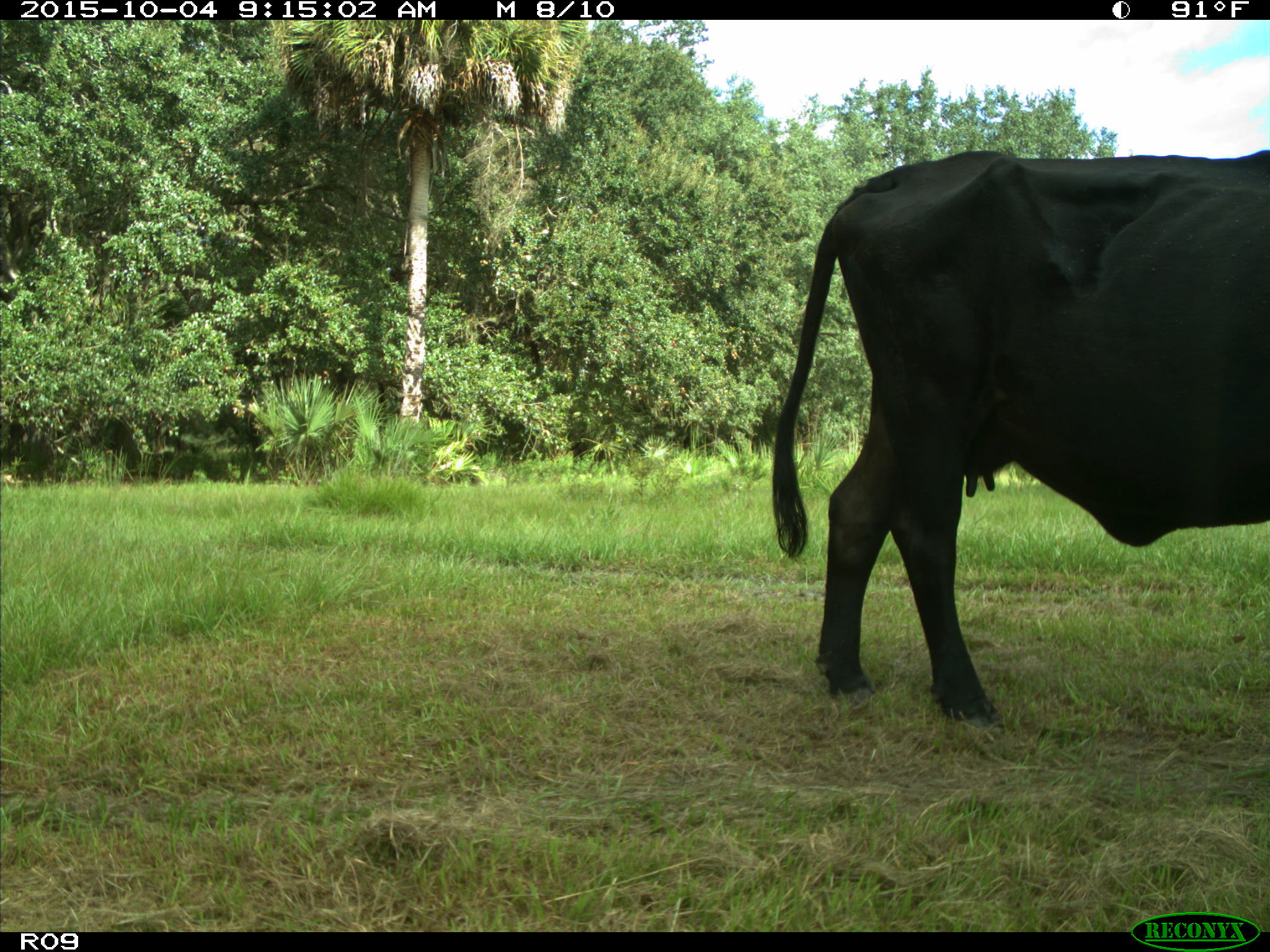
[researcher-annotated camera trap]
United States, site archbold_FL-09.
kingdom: Animalia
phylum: Chordata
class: Mammalia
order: Artiodactyla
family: Bovidae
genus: Bos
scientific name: Bos taurus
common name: domestic cow